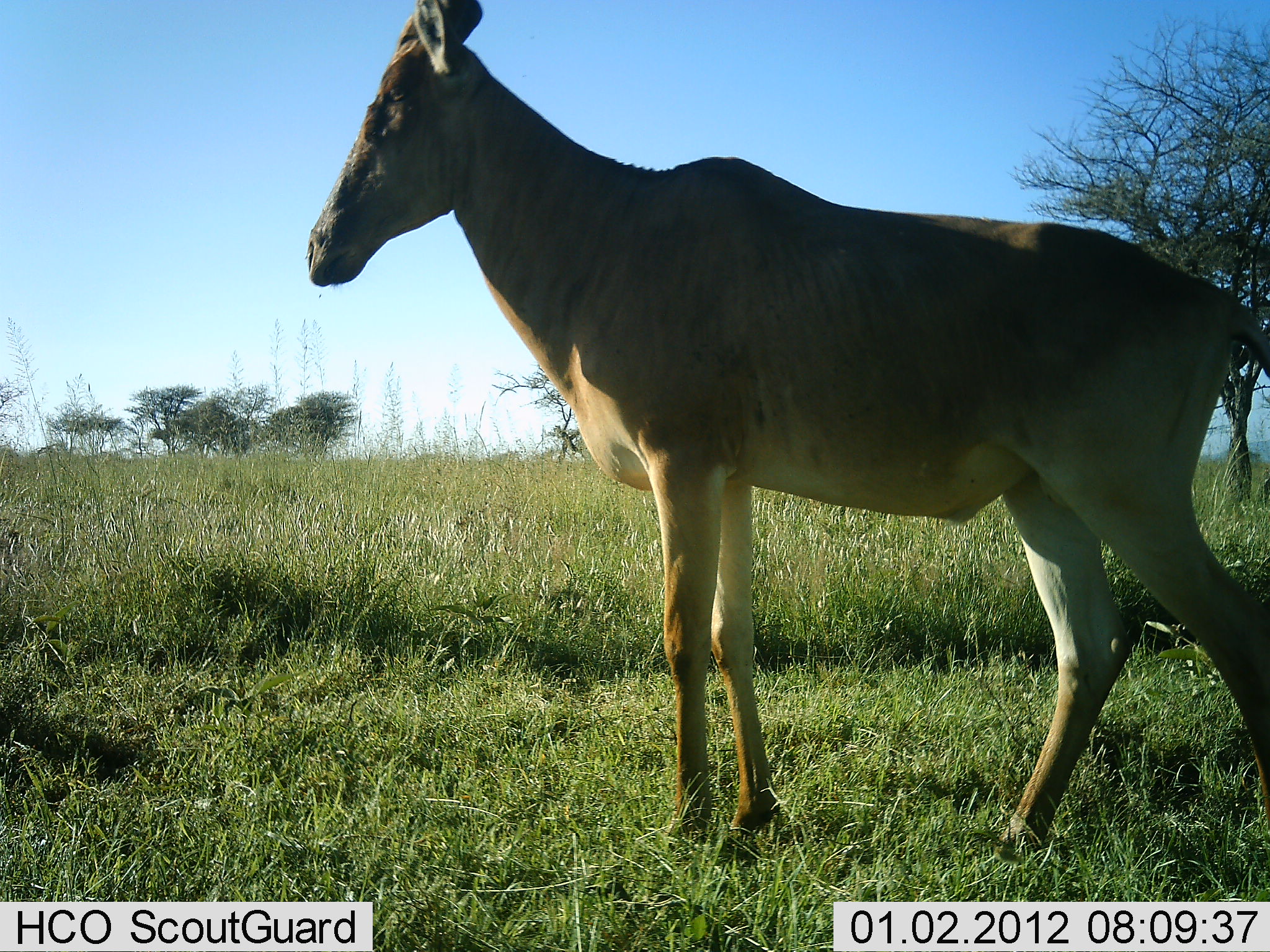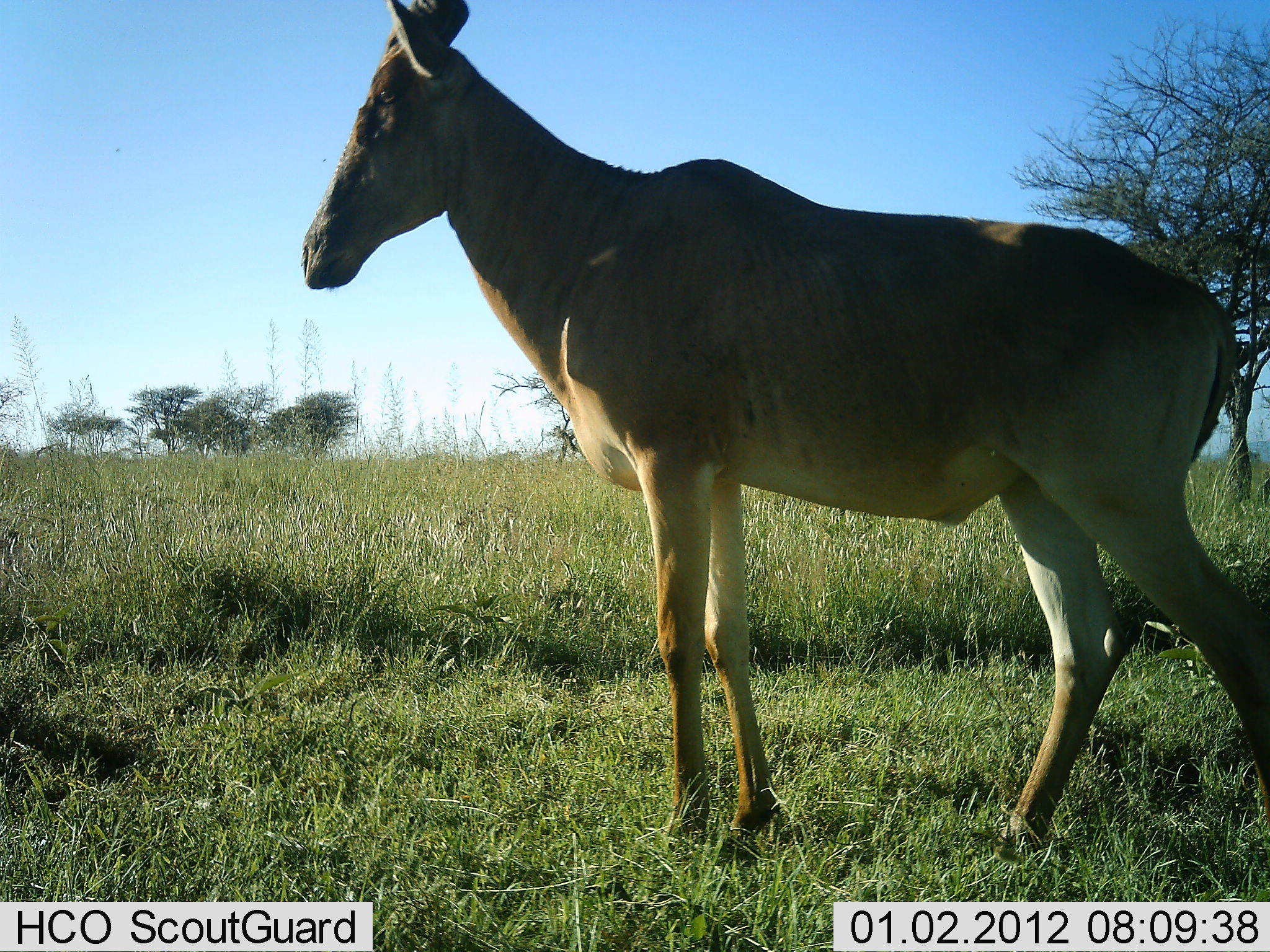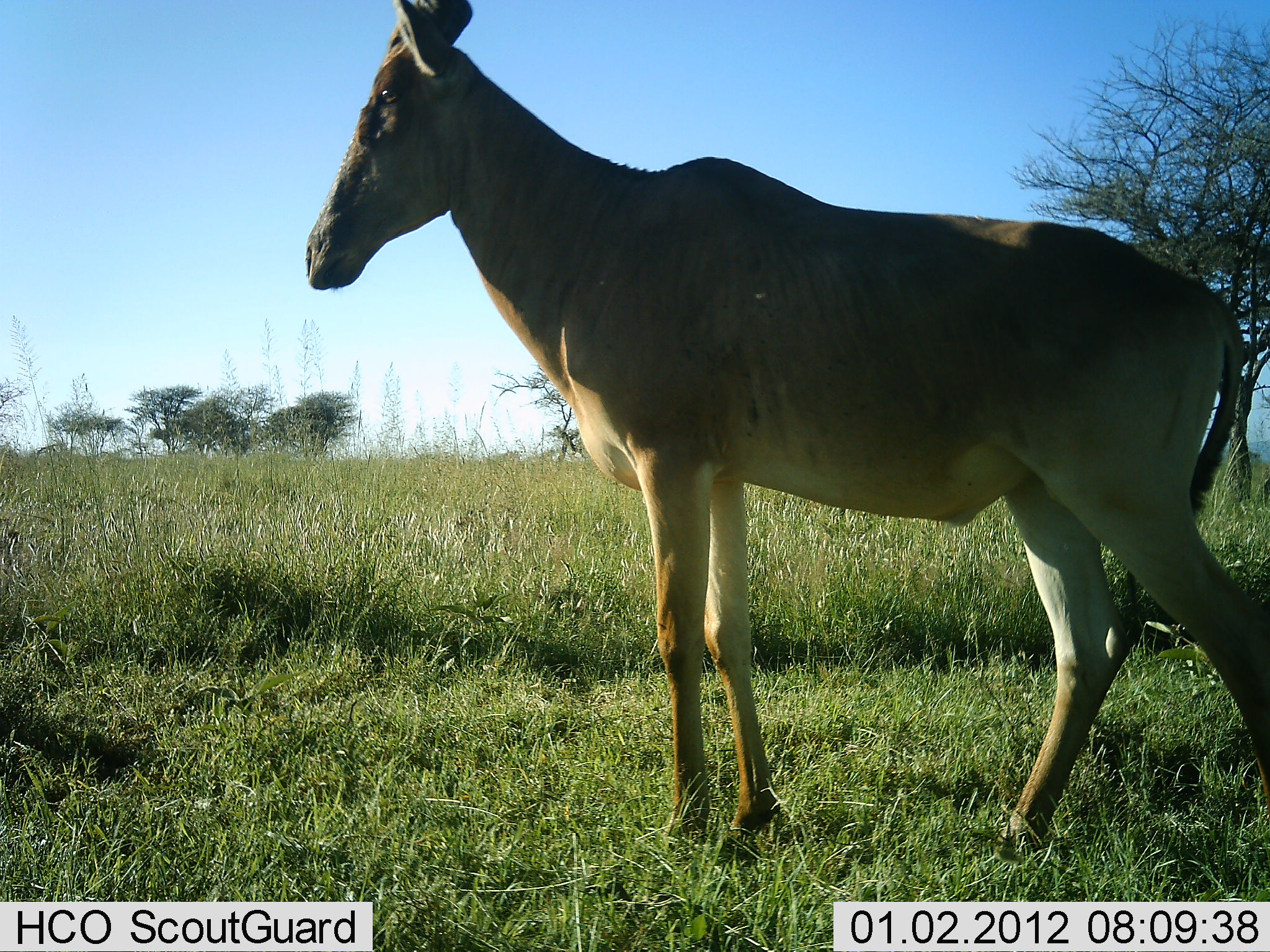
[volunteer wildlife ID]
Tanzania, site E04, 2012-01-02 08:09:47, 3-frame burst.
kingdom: Animalia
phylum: Chordata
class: Mammalia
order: Artiodactyla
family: Bovidae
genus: Alcelaphus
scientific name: Alcelaphus buselaphus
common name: hartebeest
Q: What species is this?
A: Hartebeest (Alcelaphus buselaphus).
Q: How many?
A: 1.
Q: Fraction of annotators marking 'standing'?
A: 100%.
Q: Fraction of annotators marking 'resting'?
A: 0%.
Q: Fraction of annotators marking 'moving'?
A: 0%.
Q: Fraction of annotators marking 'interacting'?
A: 0%.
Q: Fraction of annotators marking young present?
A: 0%.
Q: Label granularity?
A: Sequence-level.